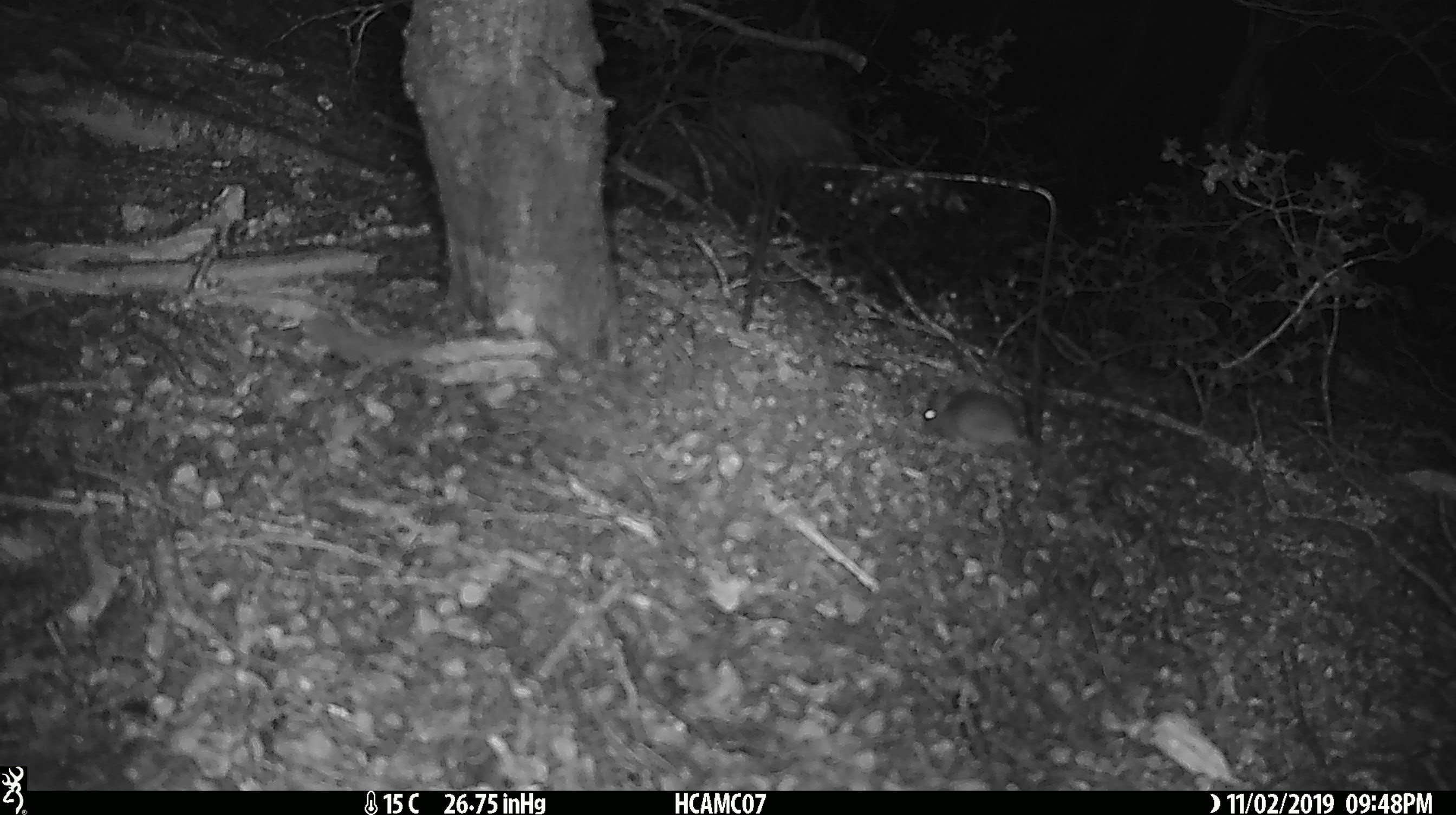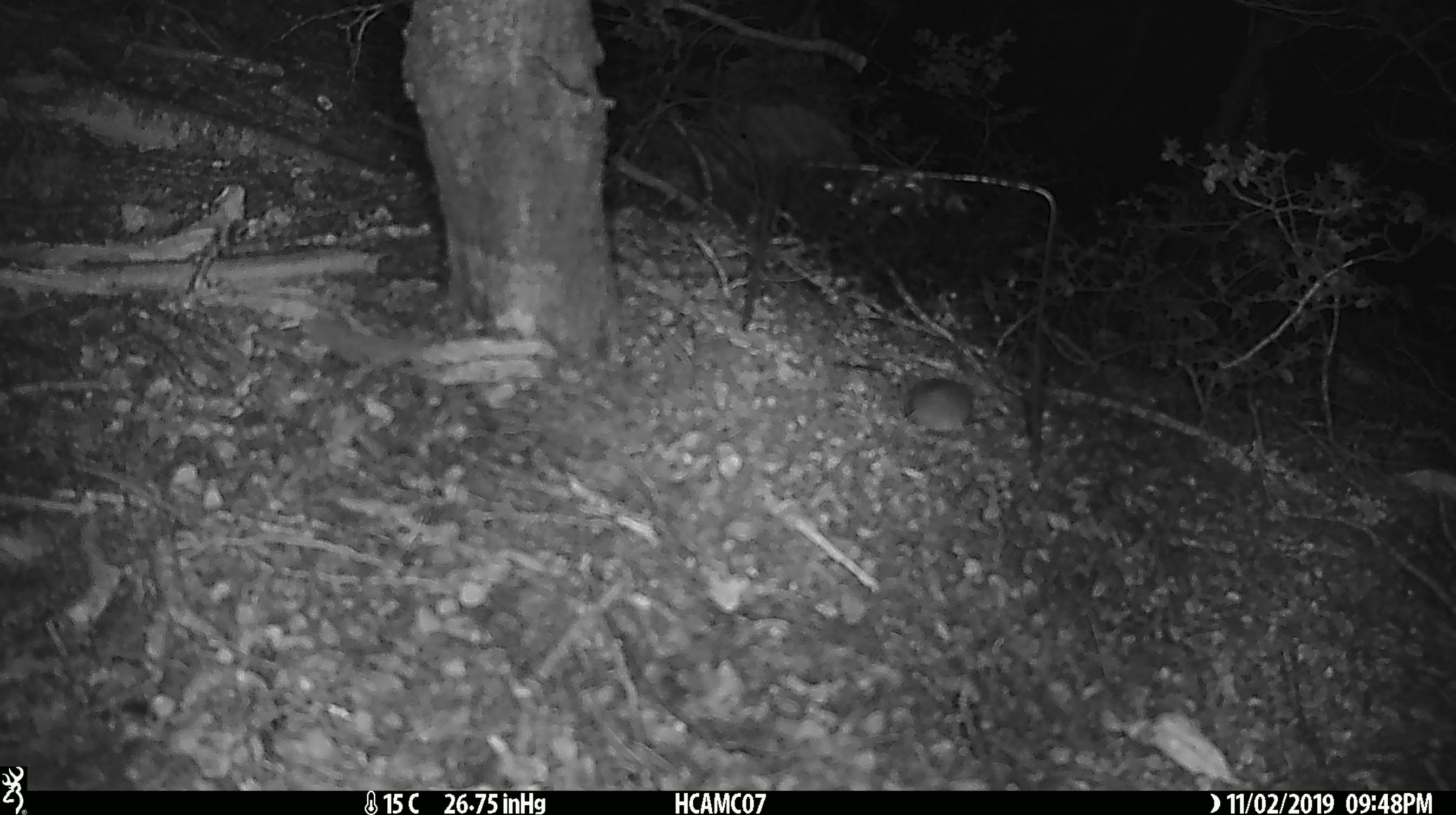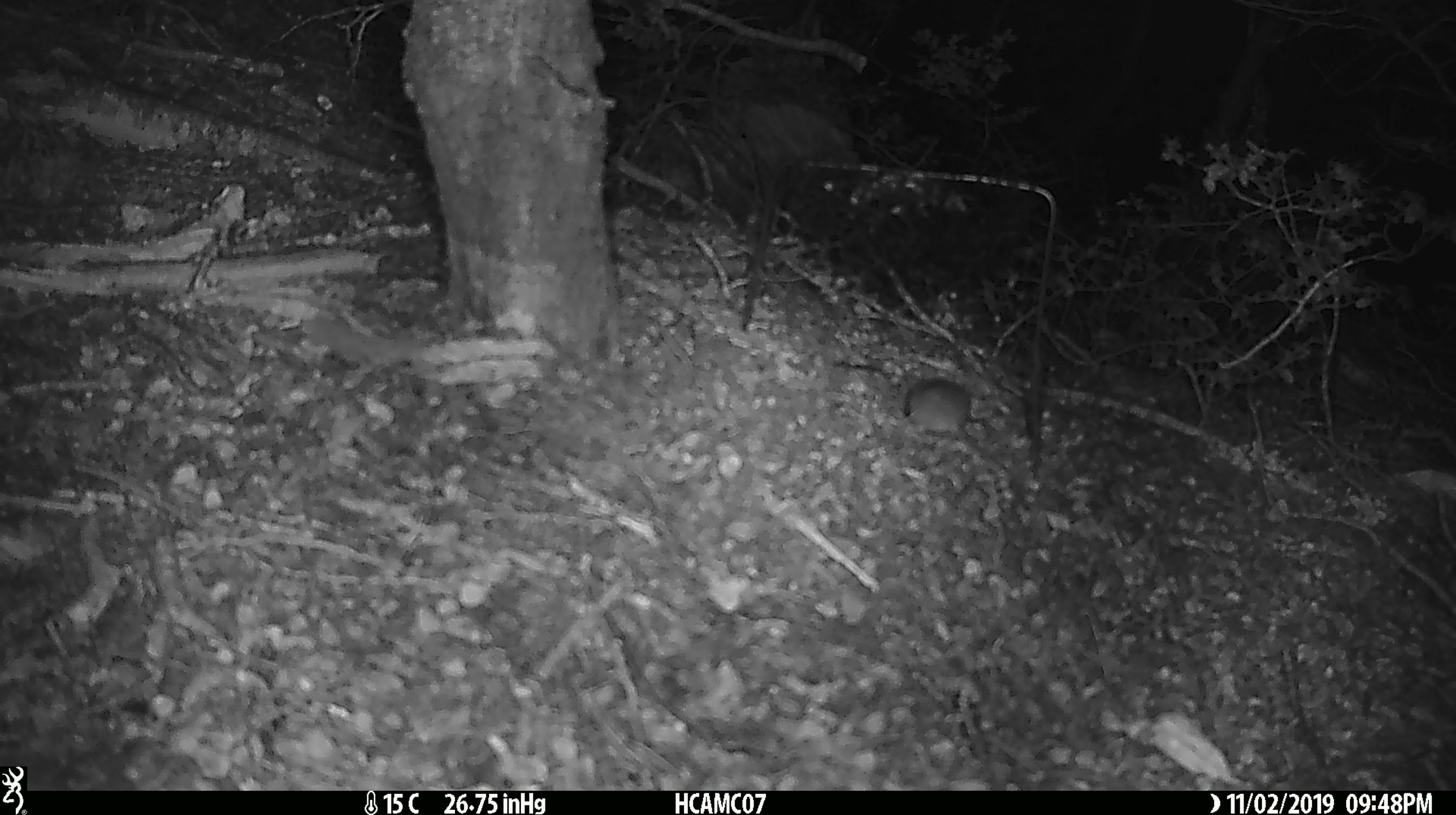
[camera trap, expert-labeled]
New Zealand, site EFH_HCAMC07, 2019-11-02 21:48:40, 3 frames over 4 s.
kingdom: Animalia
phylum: Chordata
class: Mammalia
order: Rodentia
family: Muridae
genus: Mus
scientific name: Mus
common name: mouse